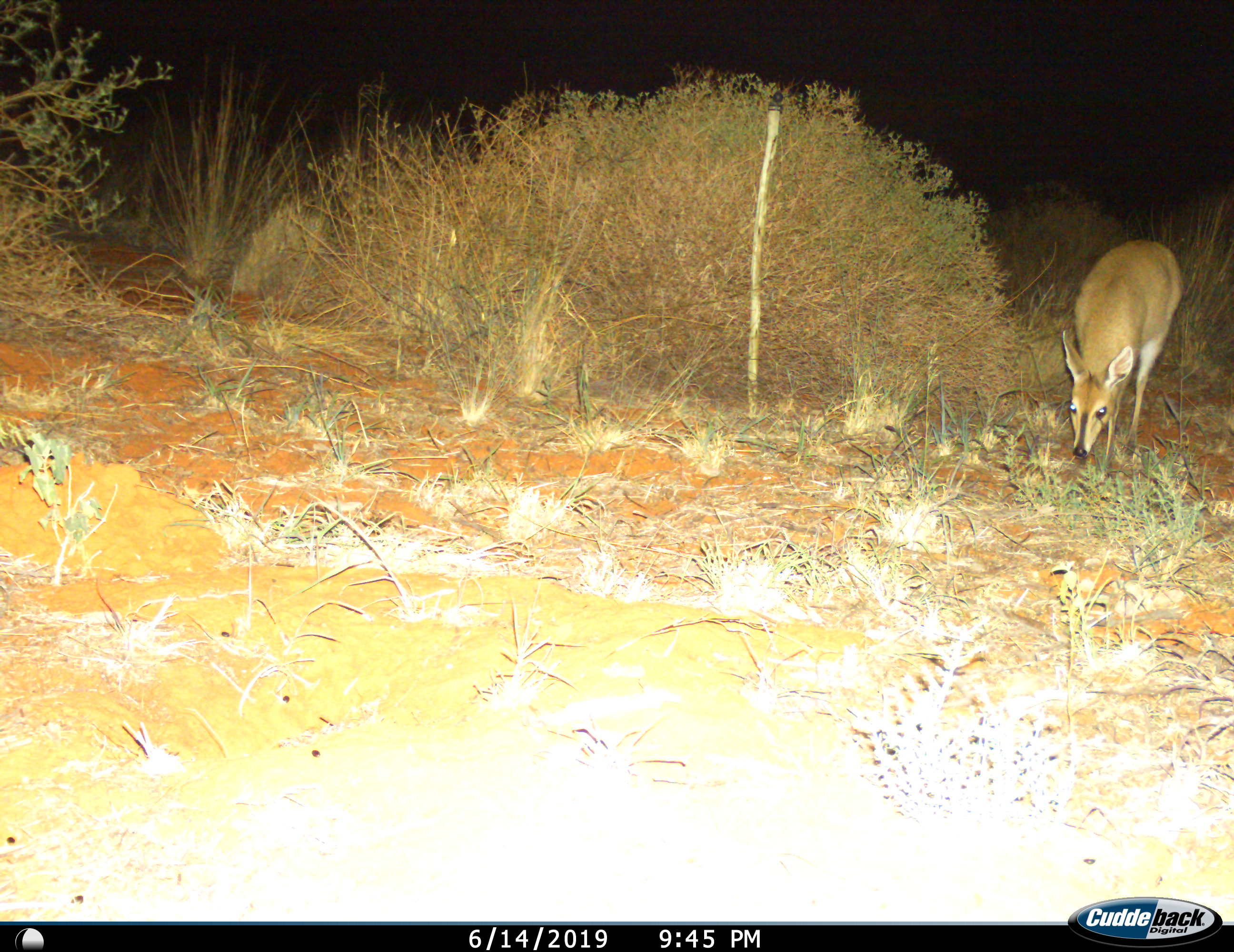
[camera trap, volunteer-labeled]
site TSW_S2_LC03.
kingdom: Animalia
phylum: Chordata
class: Mammalia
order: Artiodactyla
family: Bovidae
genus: Sylvicapra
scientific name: Sylvicapra grimmia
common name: common duiker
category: duikercommongrey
Duikercommongrey (common duiker) (Sylvicapra grimmia), count 1. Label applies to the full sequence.